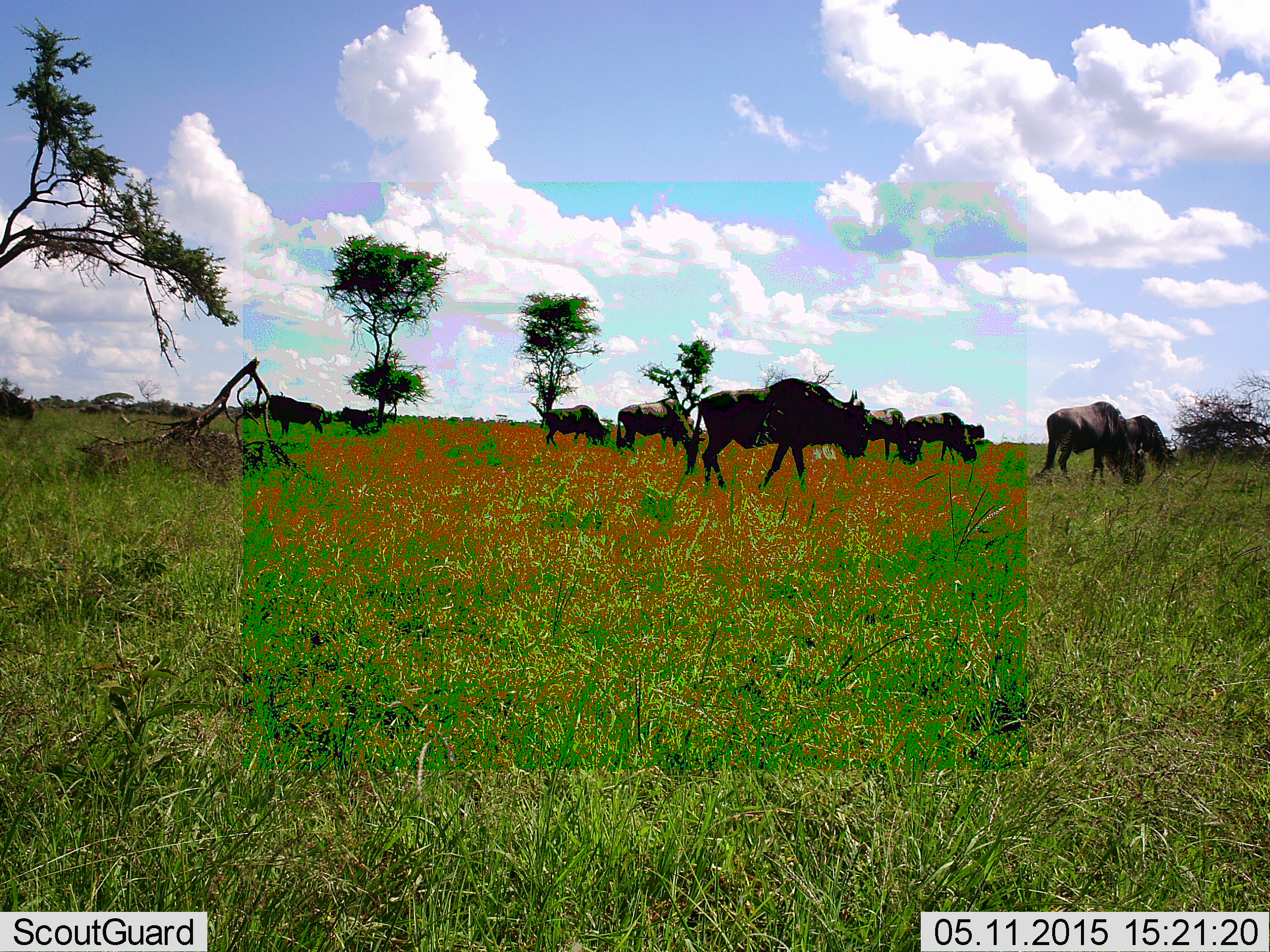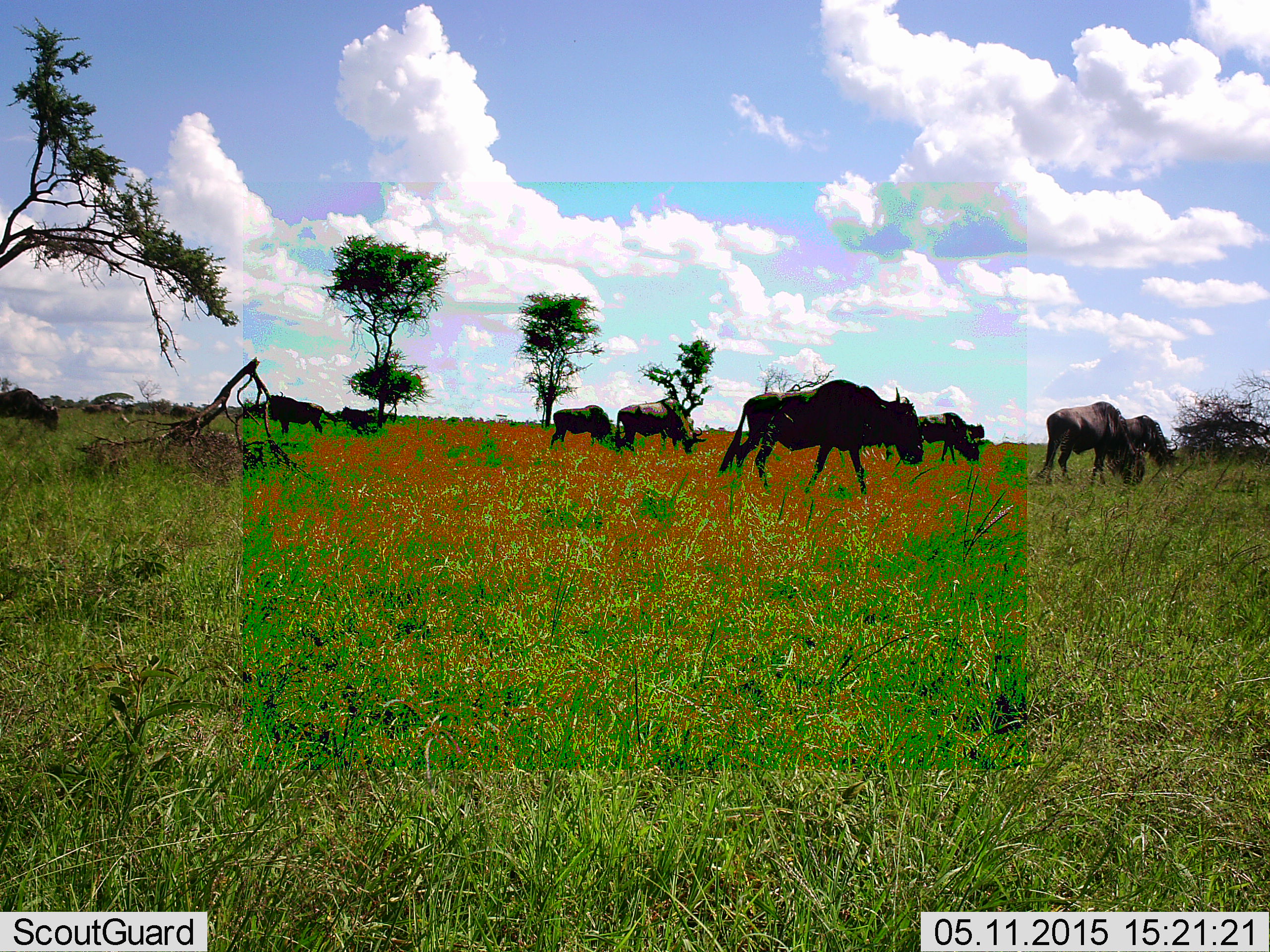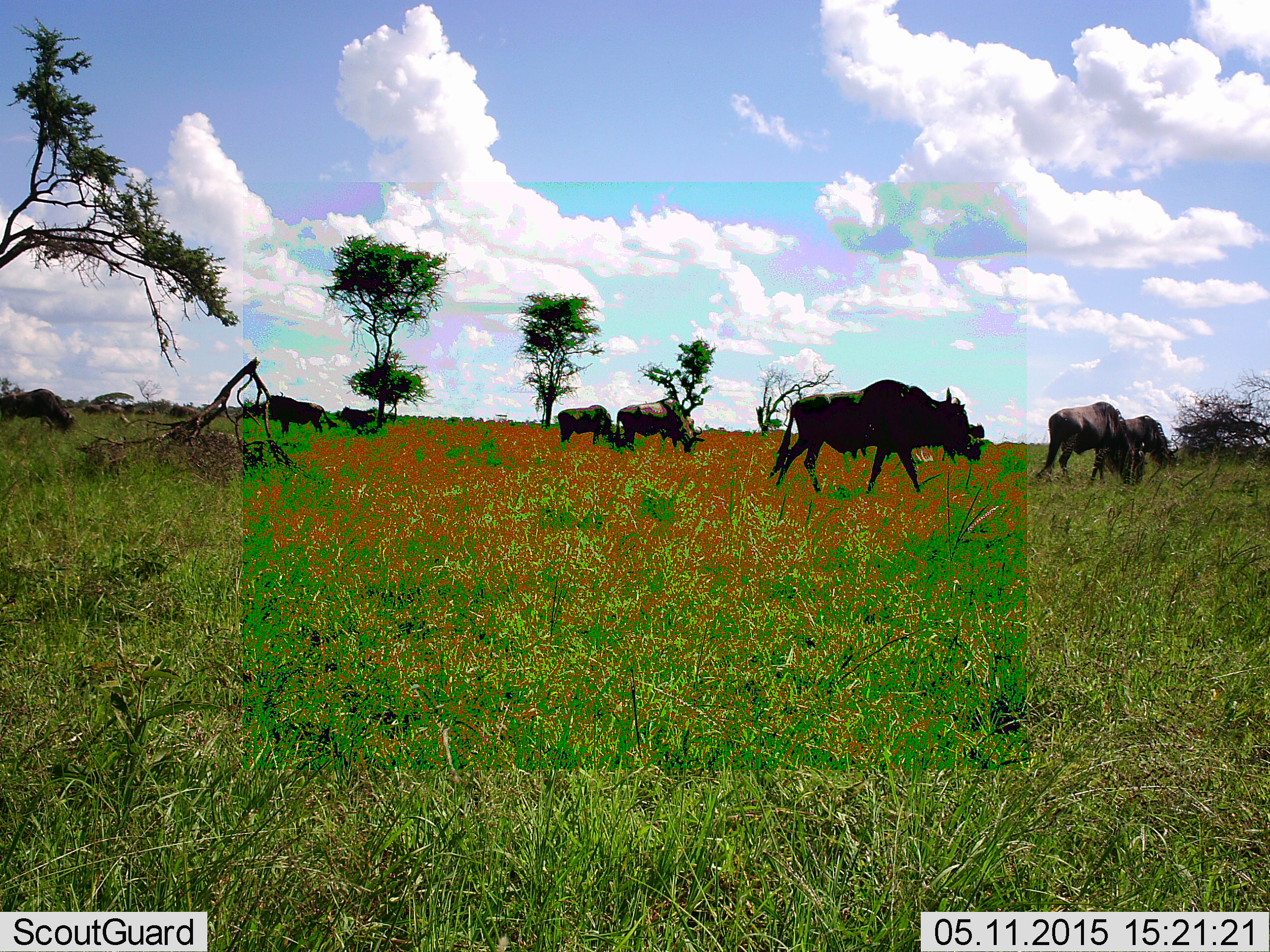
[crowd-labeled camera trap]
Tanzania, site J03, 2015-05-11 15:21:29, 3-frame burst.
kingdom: Animalia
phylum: Chordata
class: Mammalia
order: Artiodactyla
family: Bovidae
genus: Connochaetes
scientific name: Connochaetes taurinus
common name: blue wildebeest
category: wildebeest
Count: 10.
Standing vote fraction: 50%.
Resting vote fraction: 10%.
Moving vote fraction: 60%.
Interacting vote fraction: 10%.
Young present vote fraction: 0%.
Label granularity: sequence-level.